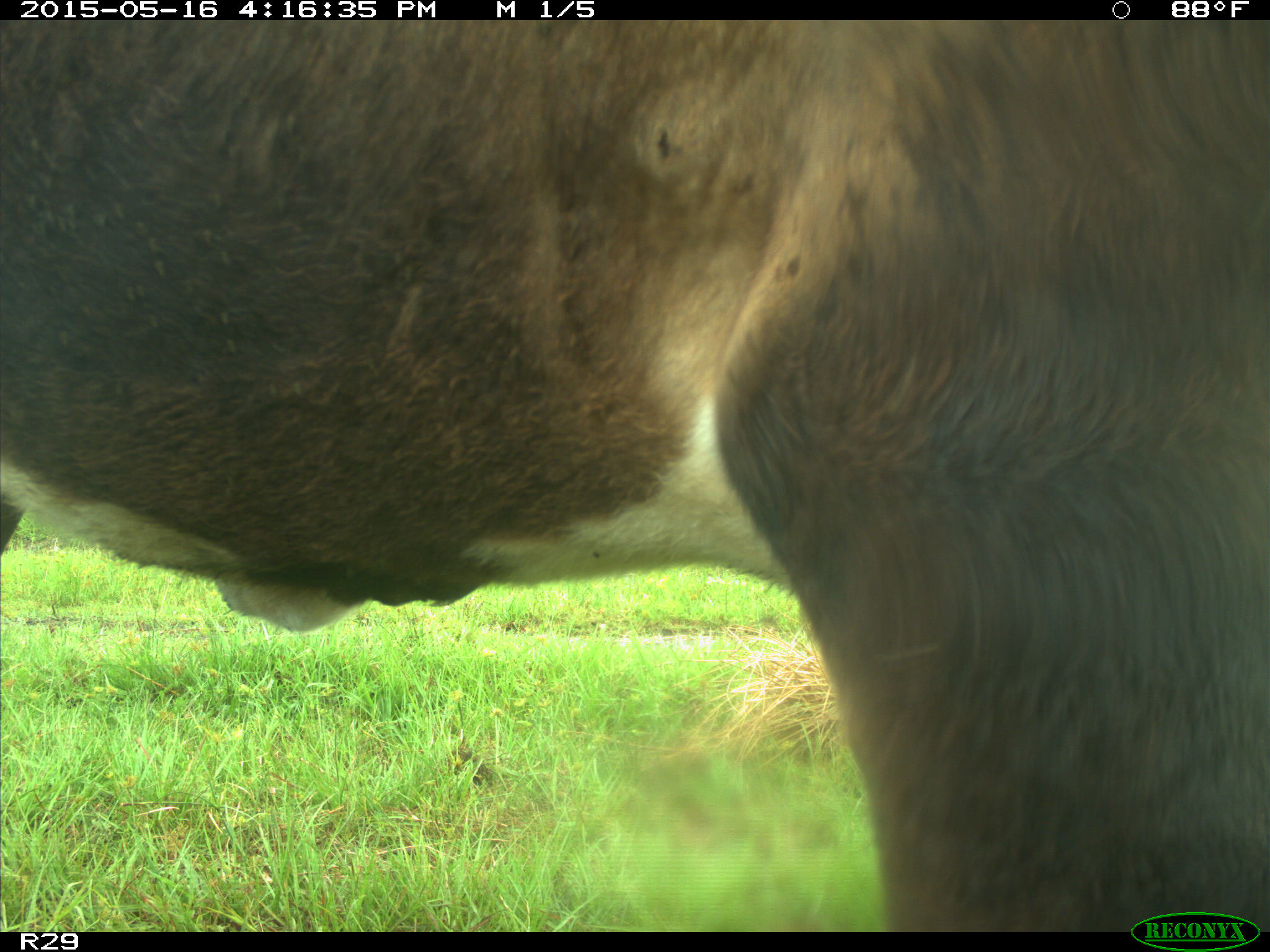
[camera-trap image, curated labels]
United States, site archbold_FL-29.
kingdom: Animalia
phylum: Chordata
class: Mammalia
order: Artiodactyla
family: Bovidae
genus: Bos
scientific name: Bos taurus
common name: domestic cow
Bos taurus (domestic cow).